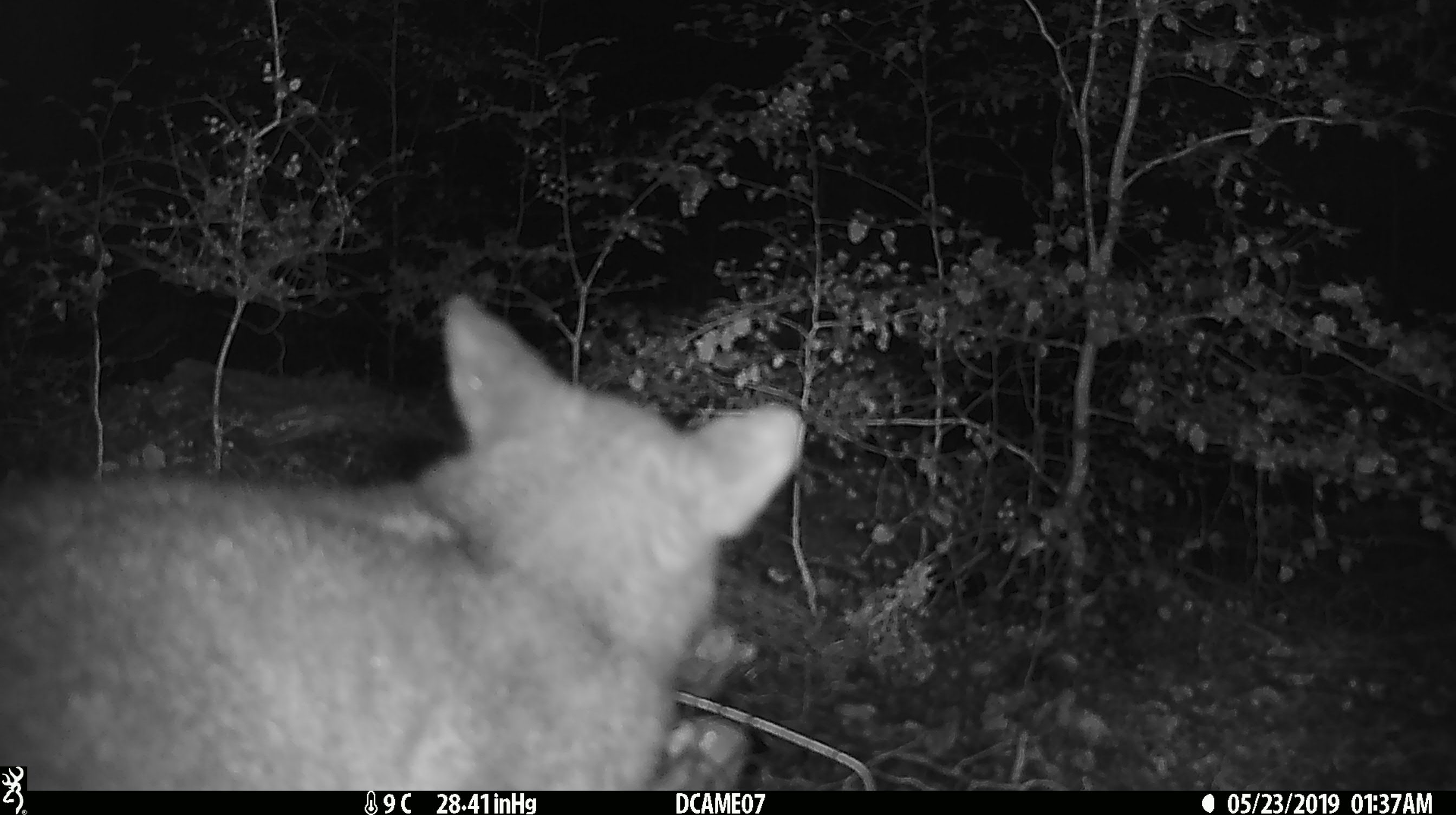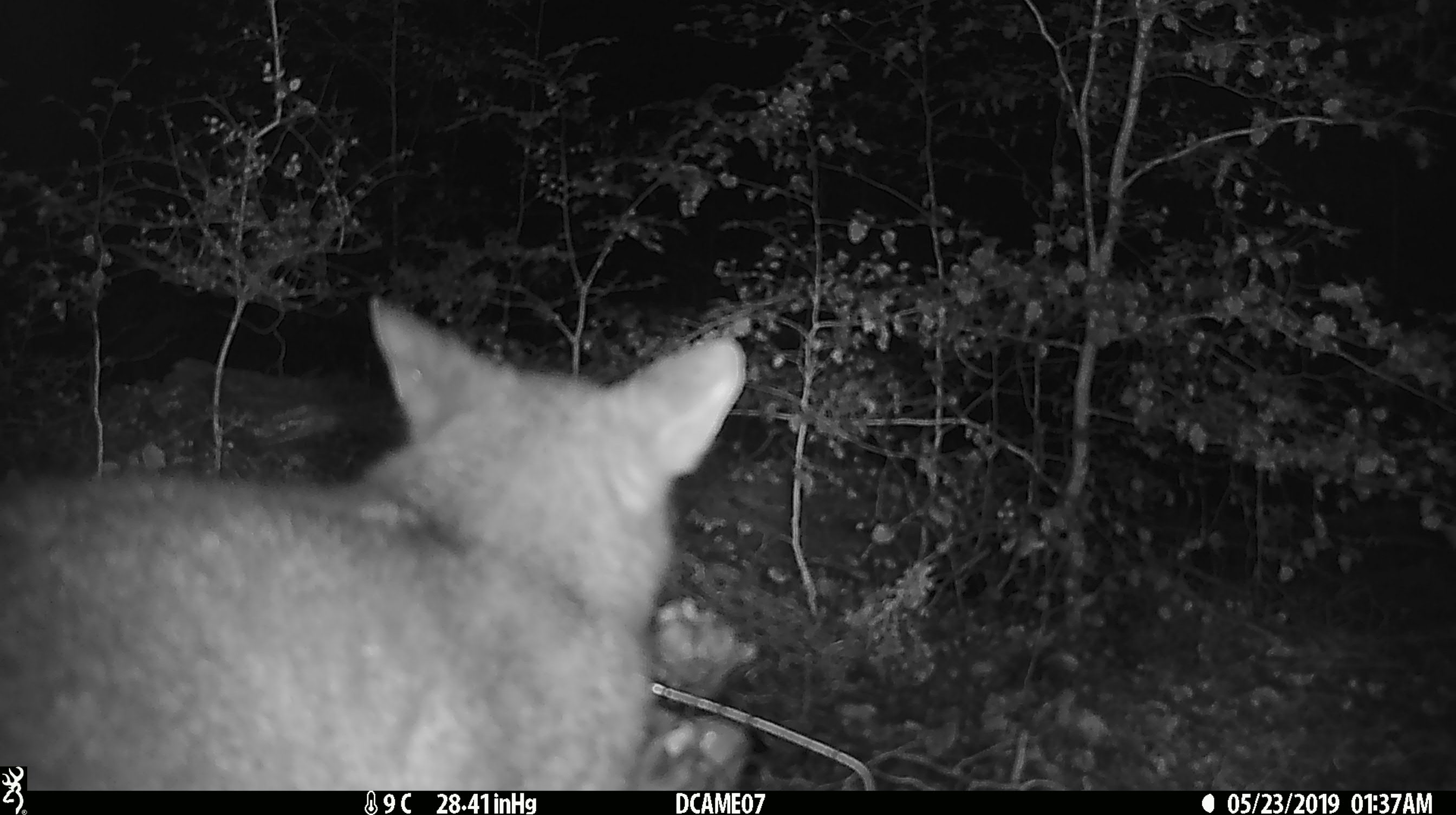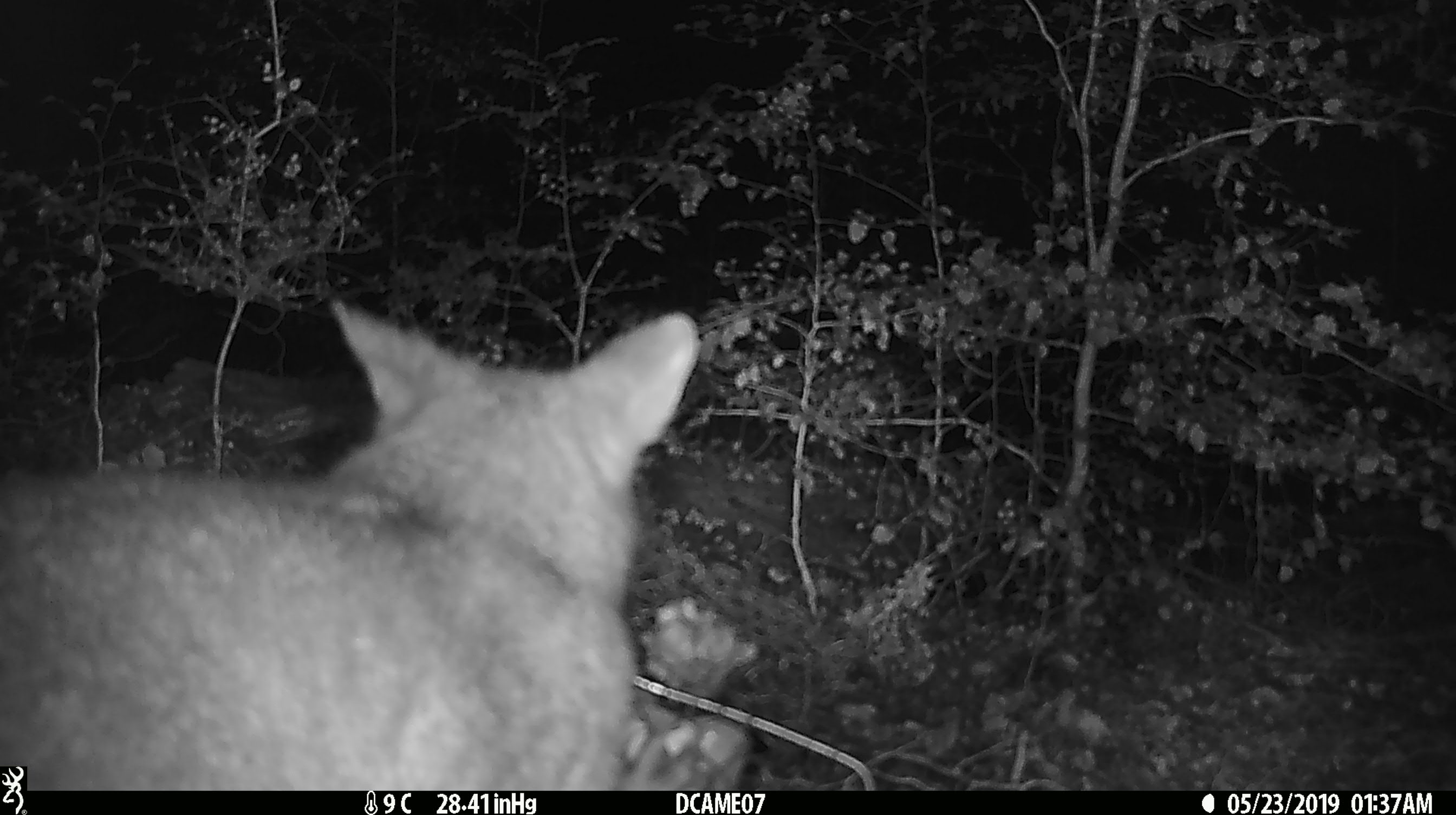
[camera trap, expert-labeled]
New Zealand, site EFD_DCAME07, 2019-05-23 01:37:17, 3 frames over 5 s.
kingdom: Animalia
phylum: Chordata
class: Mammalia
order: Diprotodontia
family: Phalangeridae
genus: Trichosurus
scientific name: Trichosurus vulpecula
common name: common brushtail possum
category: possum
Possum (common brushtail possum) (Trichosurus vulpecula).